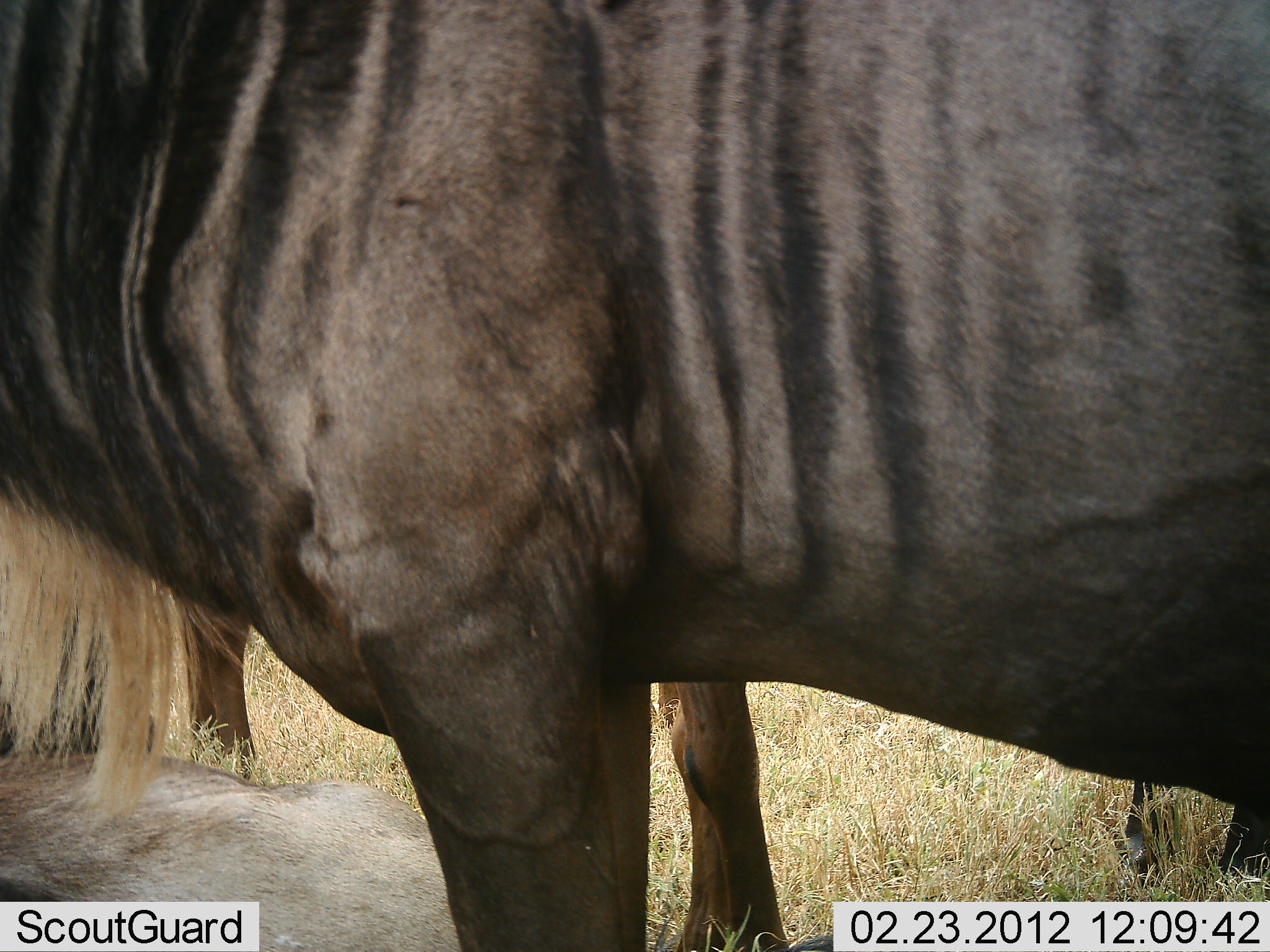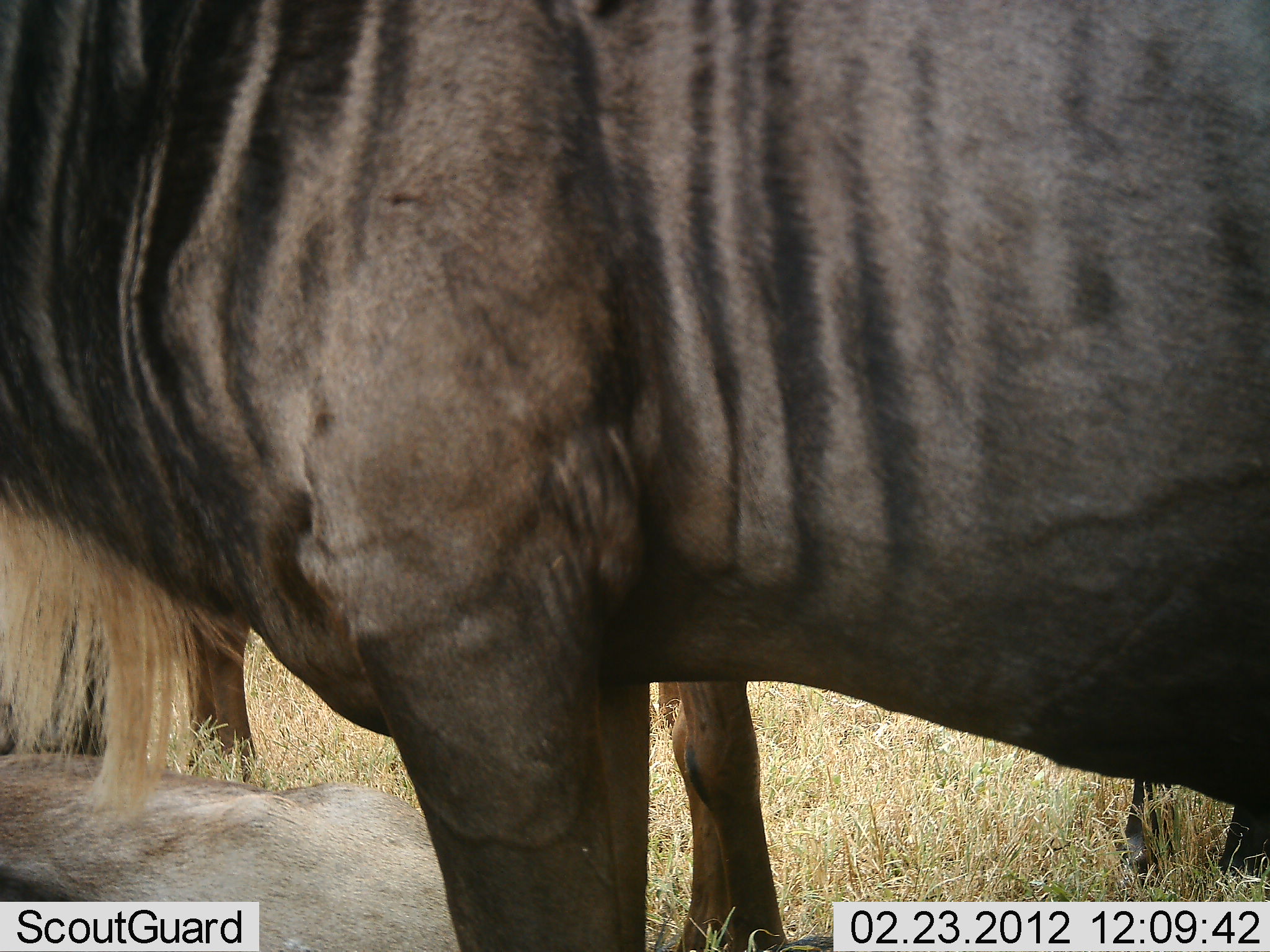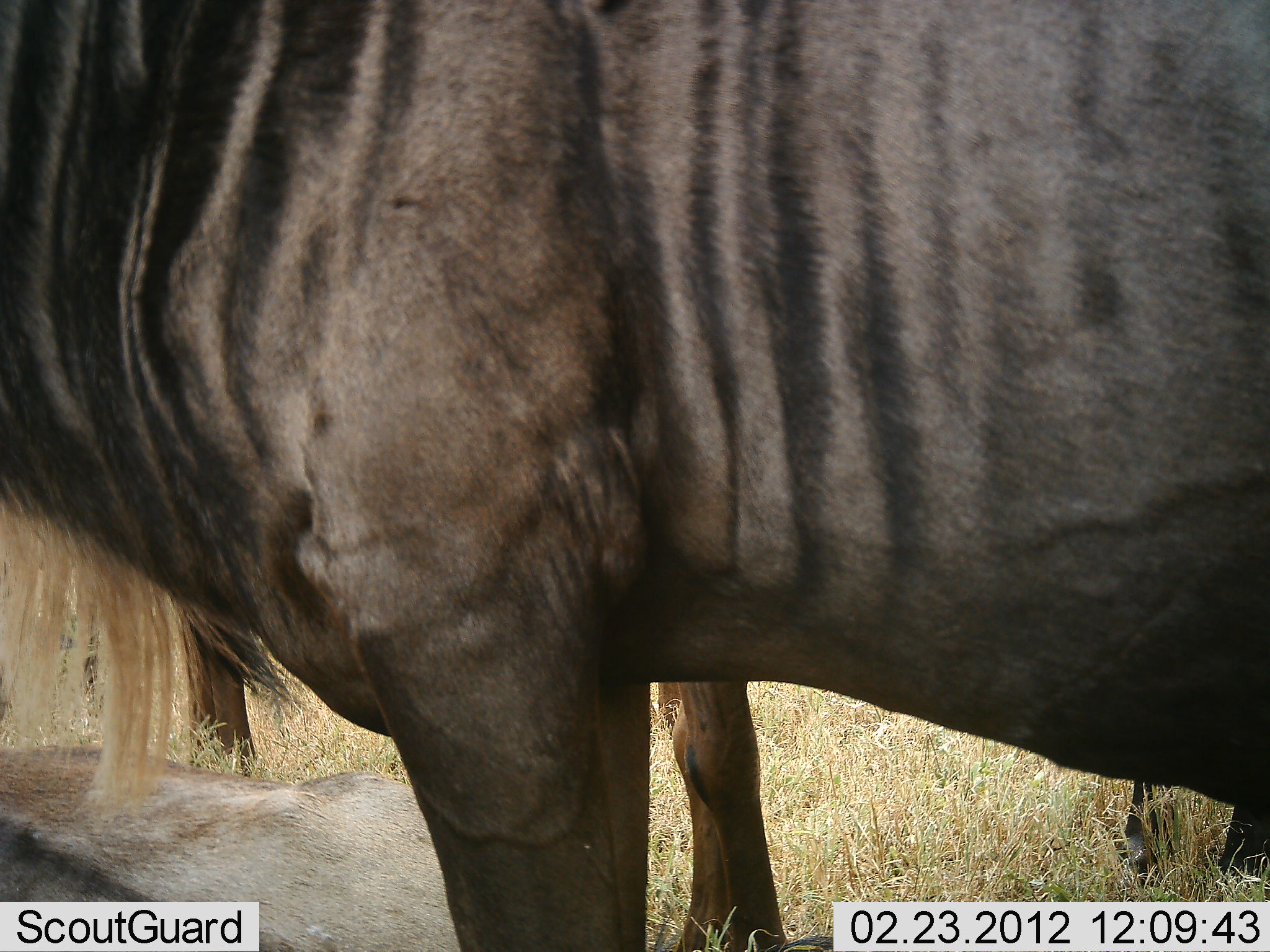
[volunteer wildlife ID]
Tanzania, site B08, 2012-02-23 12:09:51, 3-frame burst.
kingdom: Animalia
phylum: Chordata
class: Mammalia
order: Artiodactyla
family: Bovidae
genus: Connochaetes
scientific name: Connochaetes taurinus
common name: blue wildebeest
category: wildebeest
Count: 3.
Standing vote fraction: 80%.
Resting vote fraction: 85%.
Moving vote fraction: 0%.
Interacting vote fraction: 0%.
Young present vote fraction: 5%.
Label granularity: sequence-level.